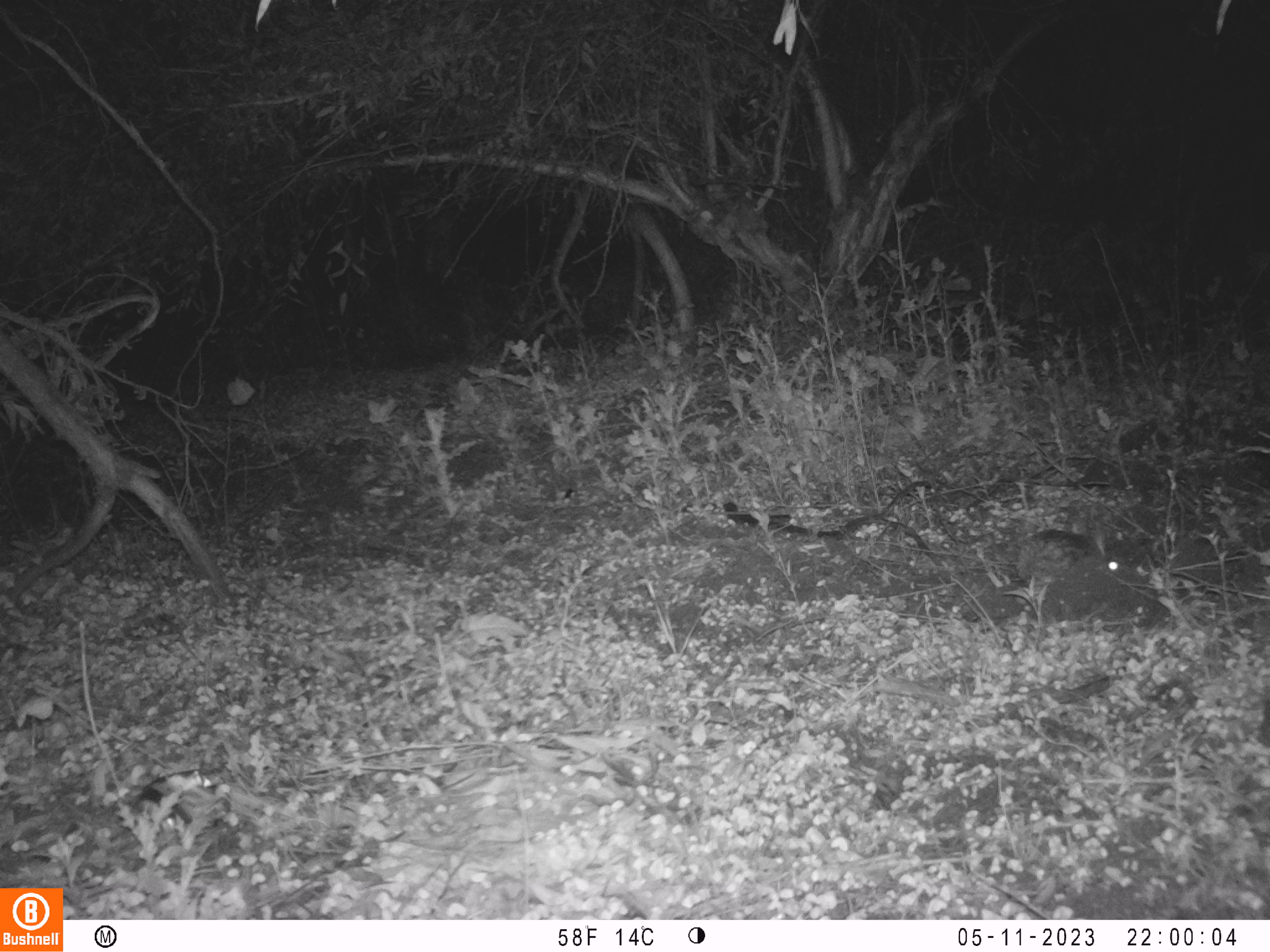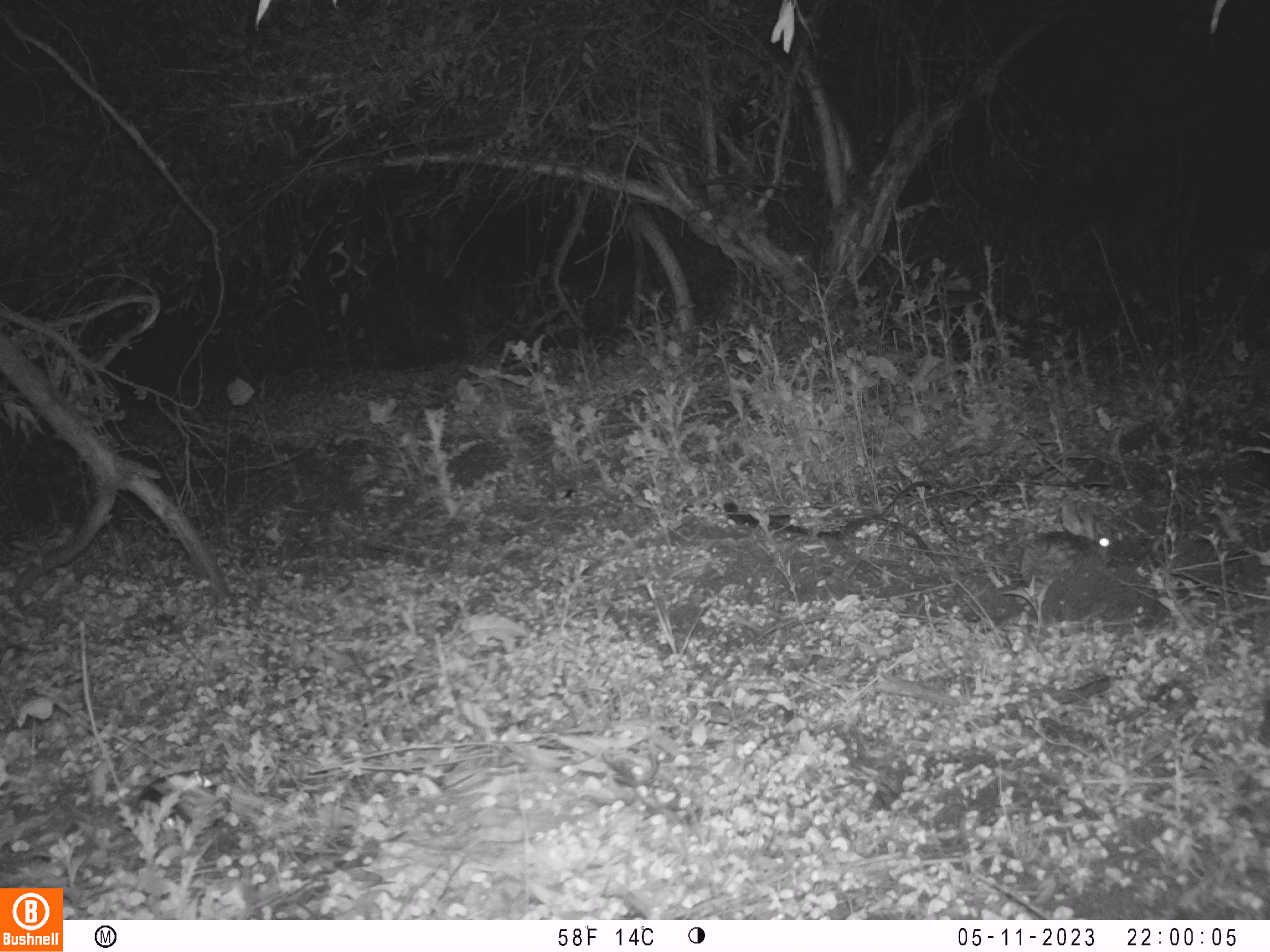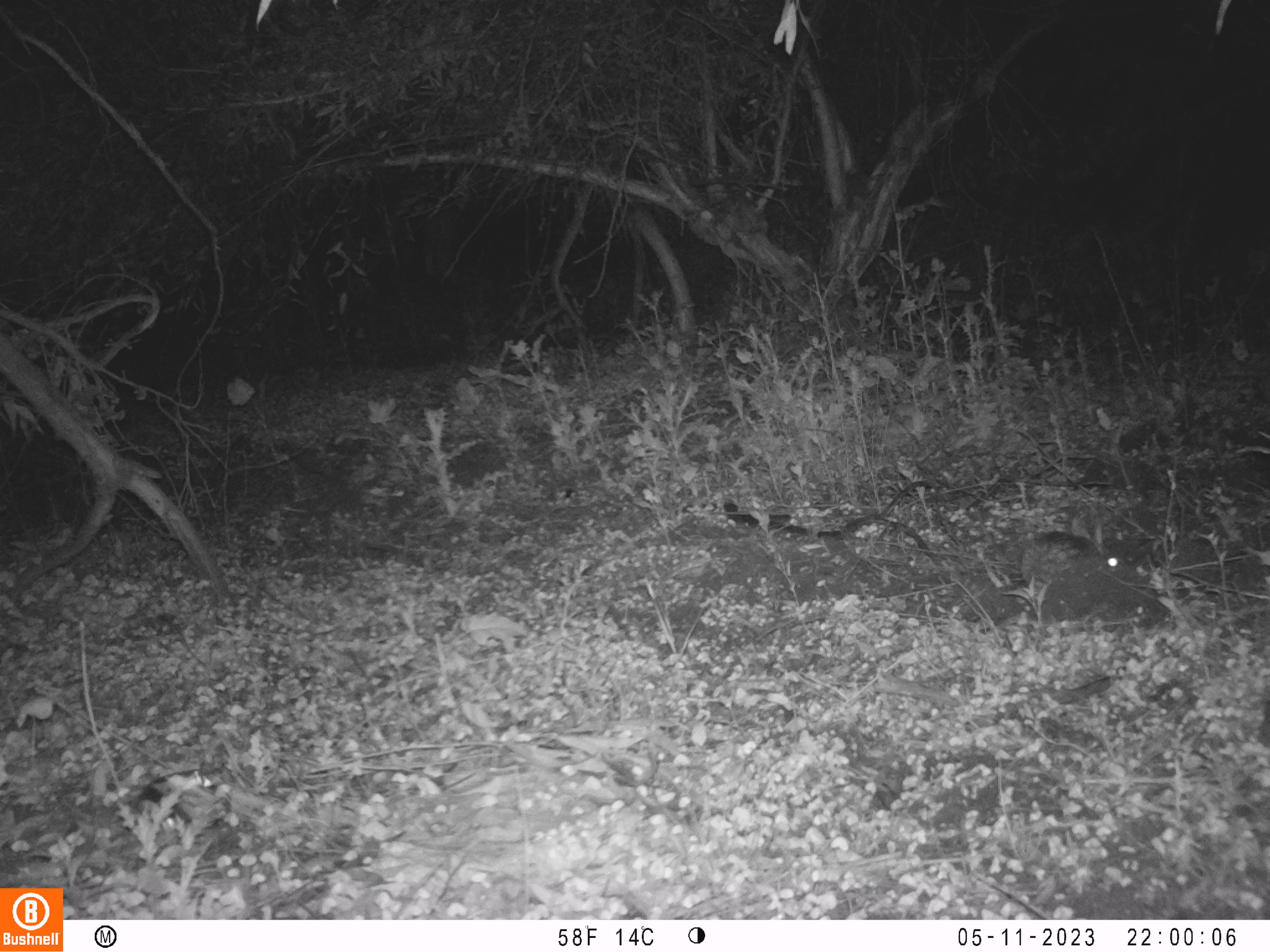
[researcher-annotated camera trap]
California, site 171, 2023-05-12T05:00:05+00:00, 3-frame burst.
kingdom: Animalia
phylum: Chordata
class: Mammalia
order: Lagomorpha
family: Leporidae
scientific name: Leporidae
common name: rabbit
Rabbit (Leporidae).